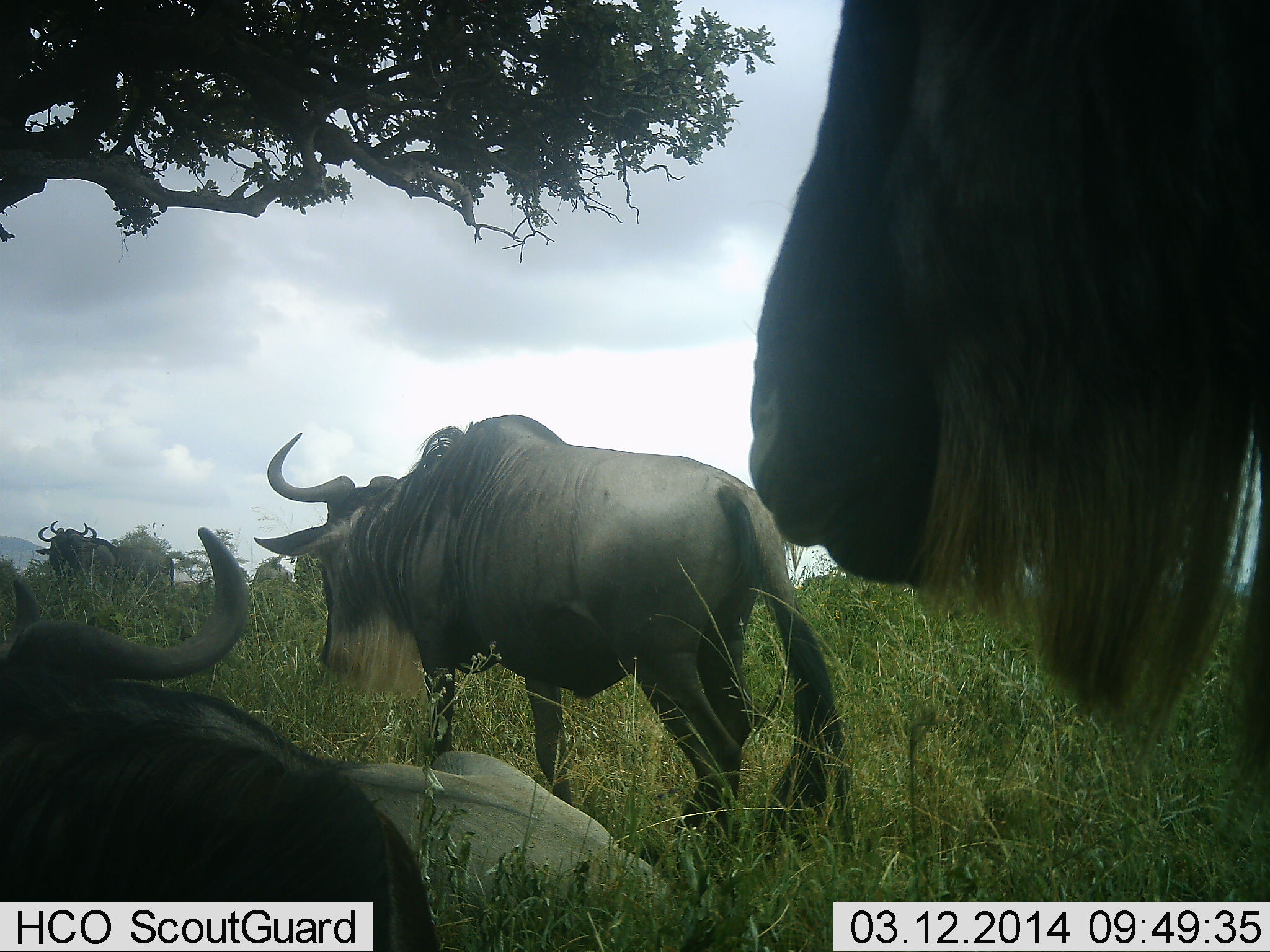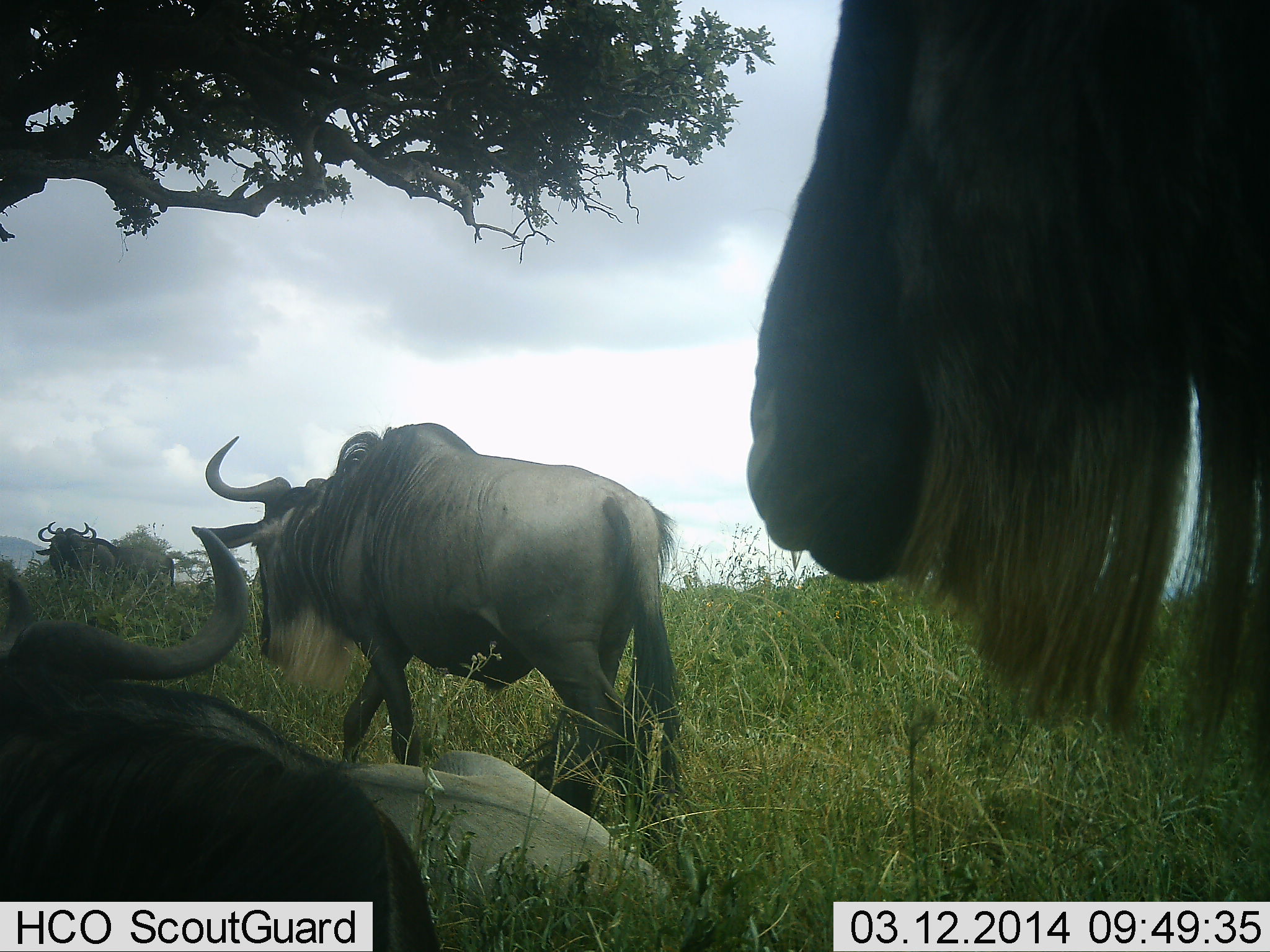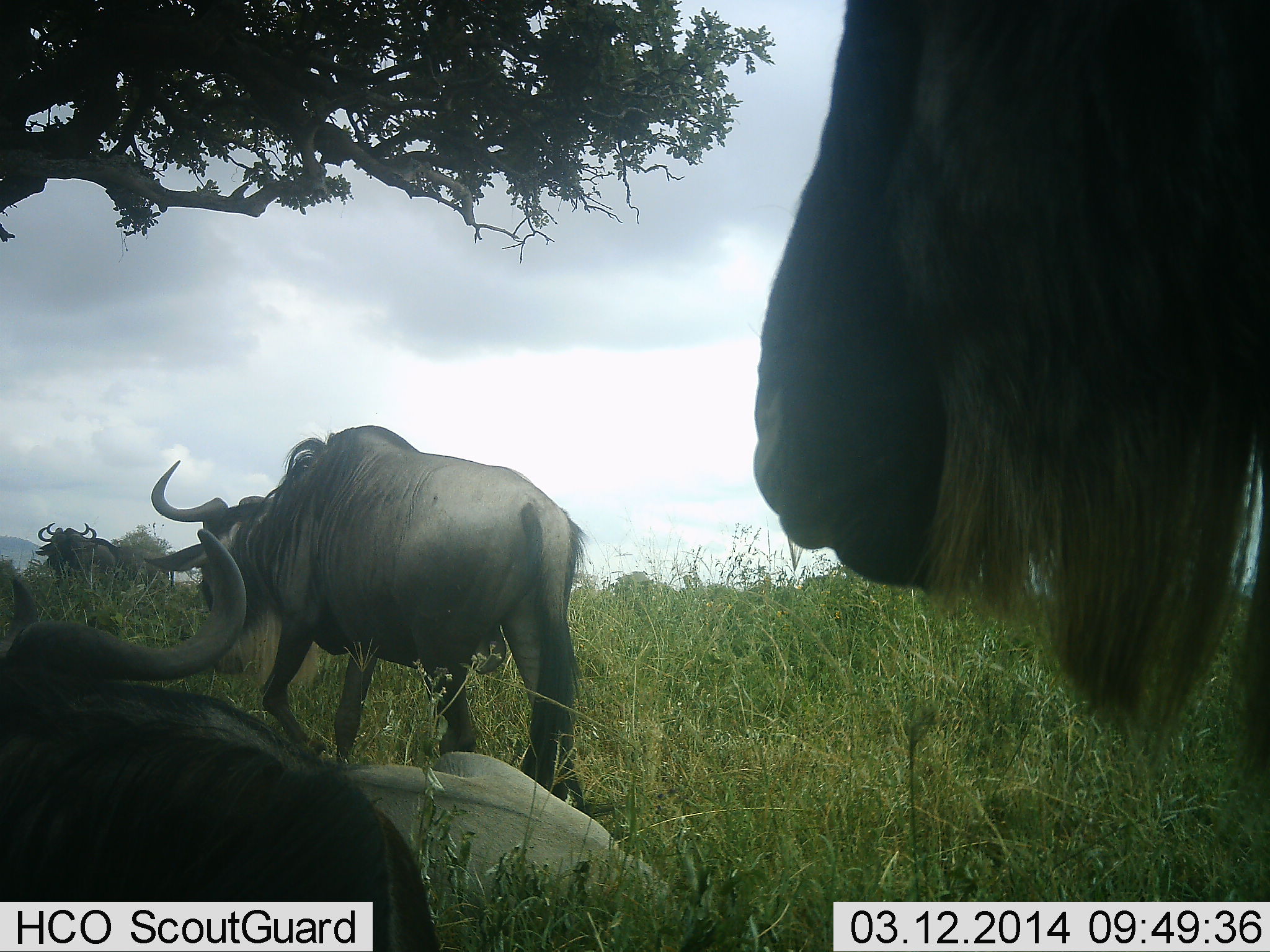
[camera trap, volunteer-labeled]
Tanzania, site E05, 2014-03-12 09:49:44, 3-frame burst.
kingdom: Animalia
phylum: Chordata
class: Mammalia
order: Artiodactyla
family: Bovidae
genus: Connochaetes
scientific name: Connochaetes taurinus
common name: blue wildebeest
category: wildebeest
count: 6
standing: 40%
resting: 100%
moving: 70%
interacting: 0%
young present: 0%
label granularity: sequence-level